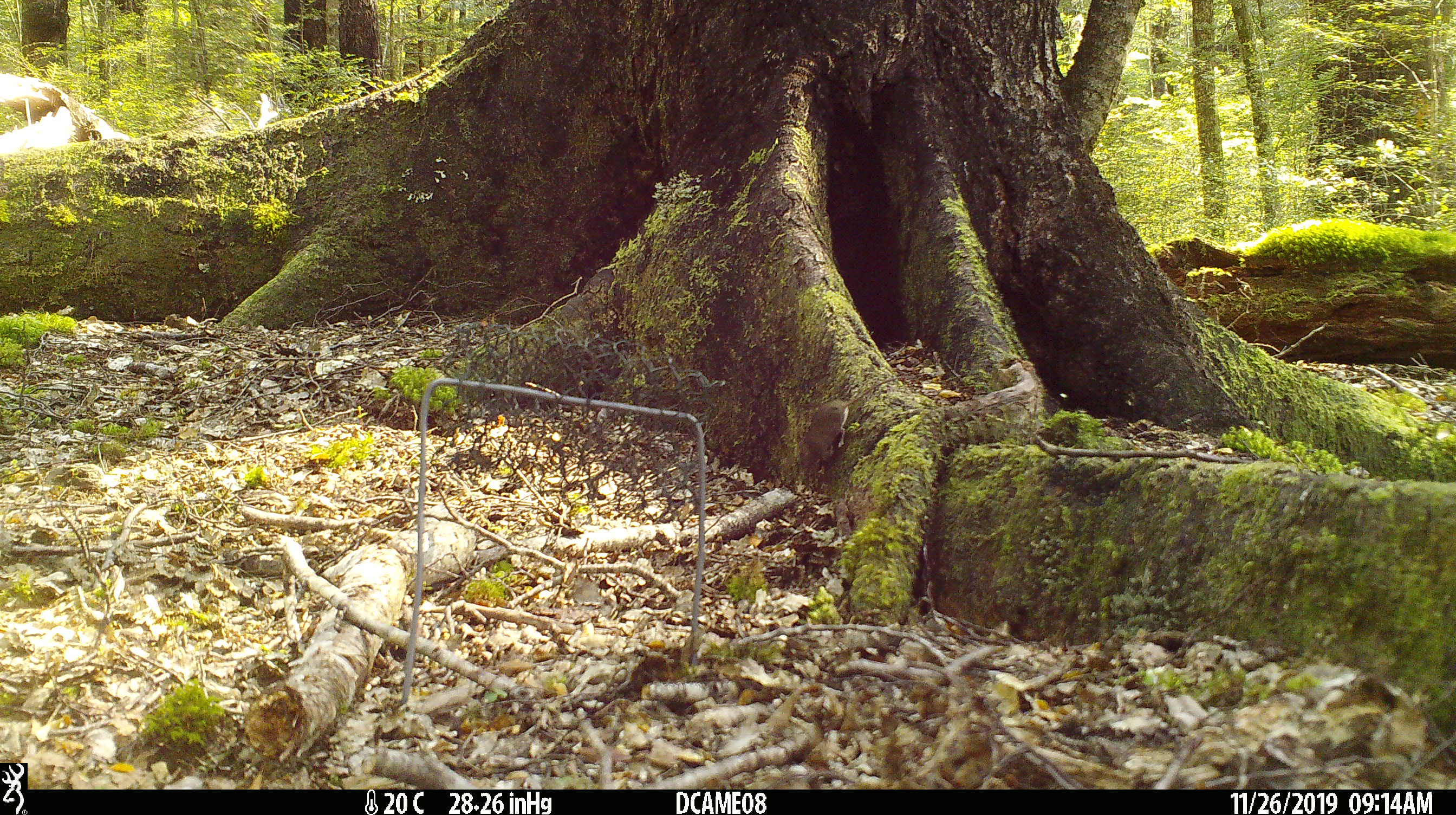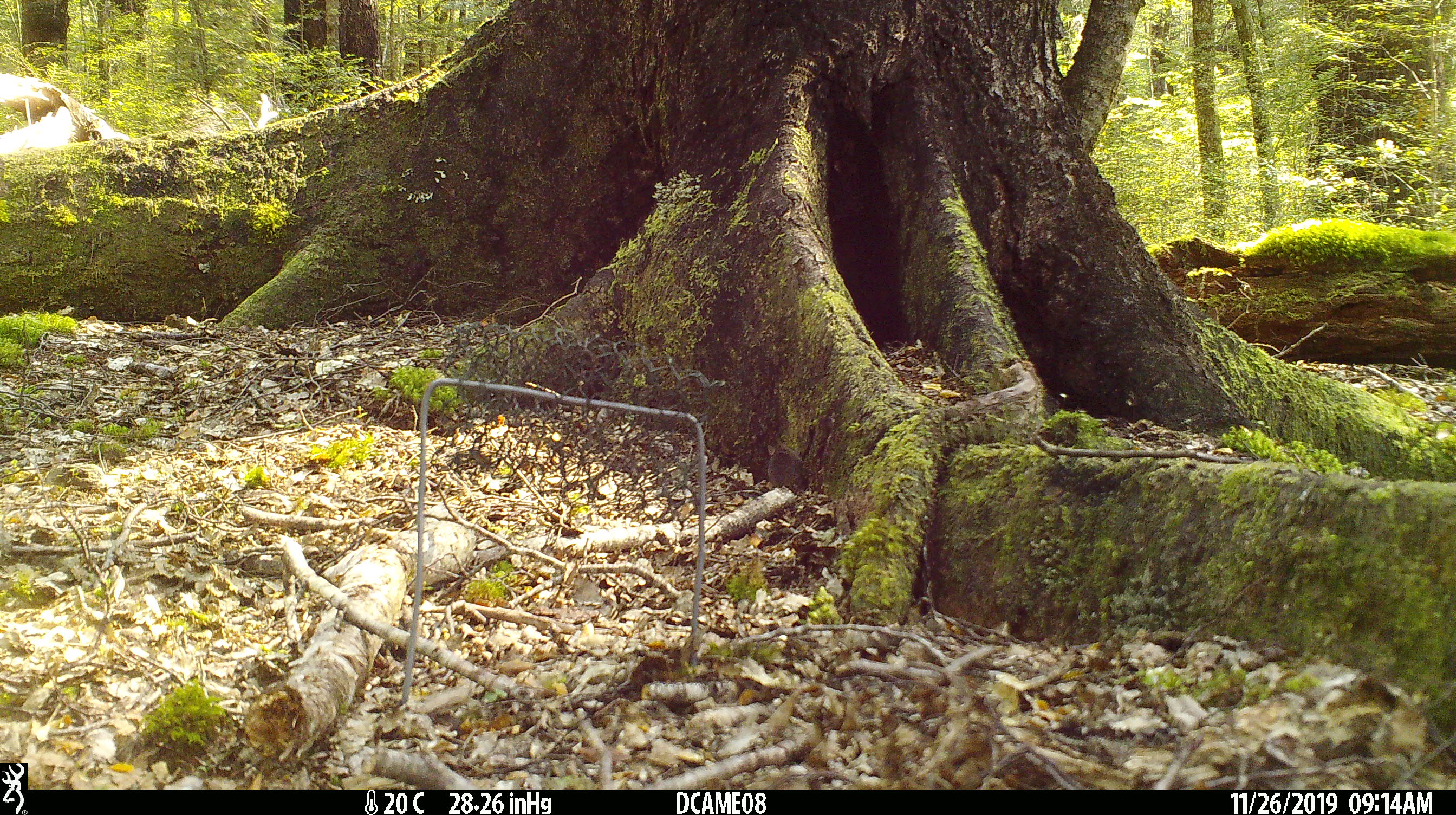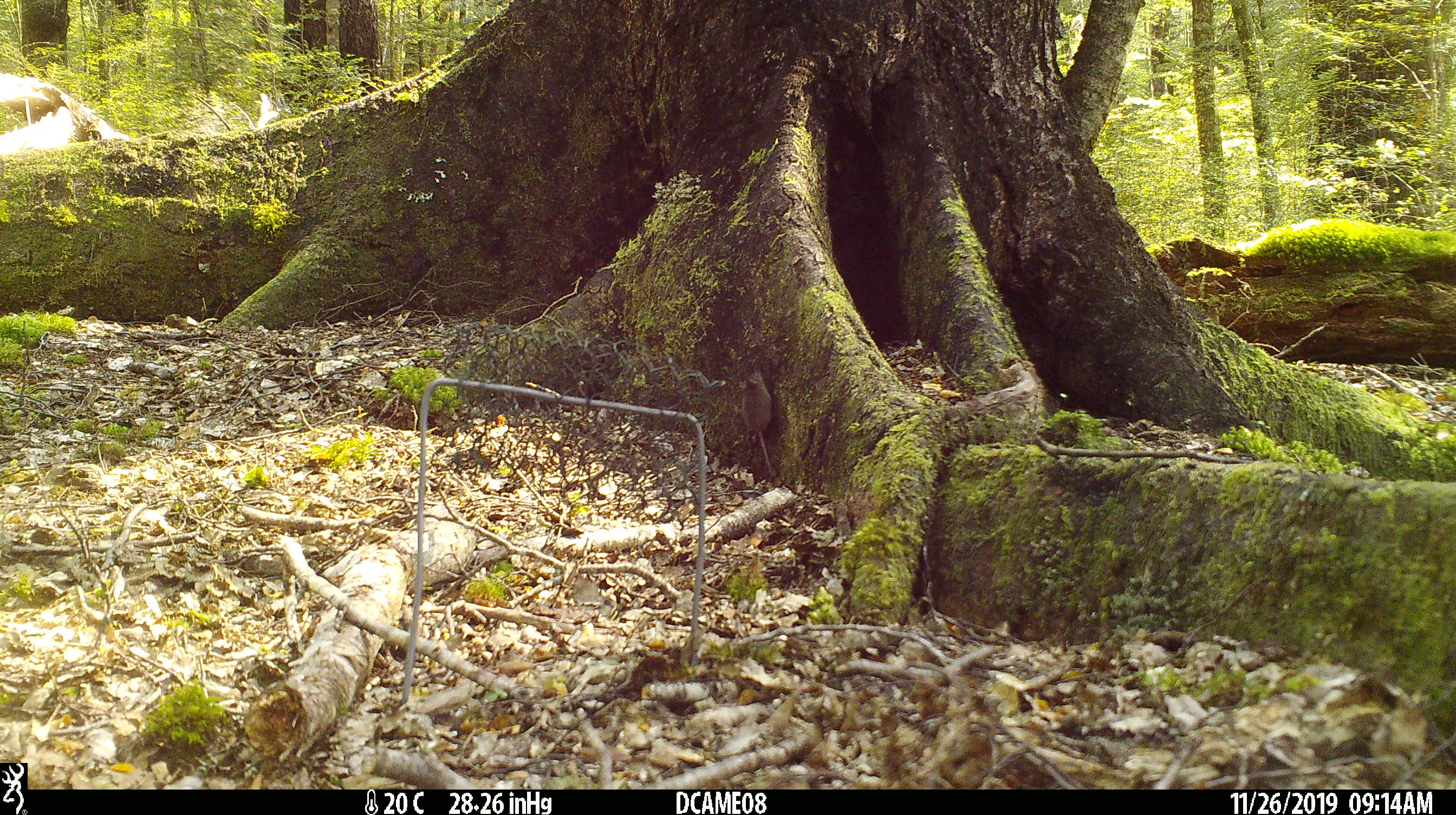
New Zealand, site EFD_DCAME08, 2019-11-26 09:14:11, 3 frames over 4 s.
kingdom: Animalia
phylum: Chordata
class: Mammalia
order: Rodentia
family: Muridae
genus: Mus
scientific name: Mus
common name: mouse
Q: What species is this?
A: Mouse (Mus).